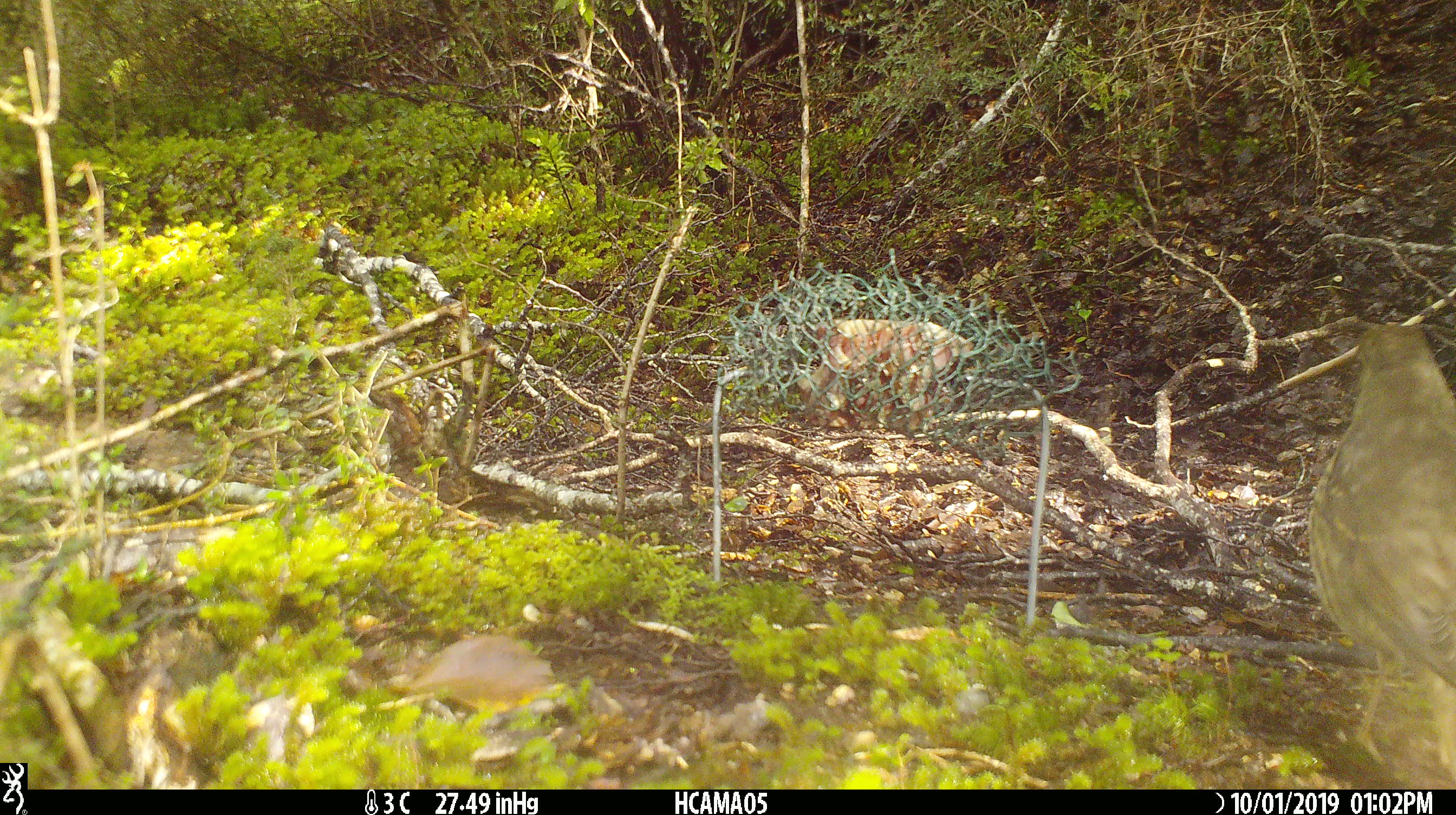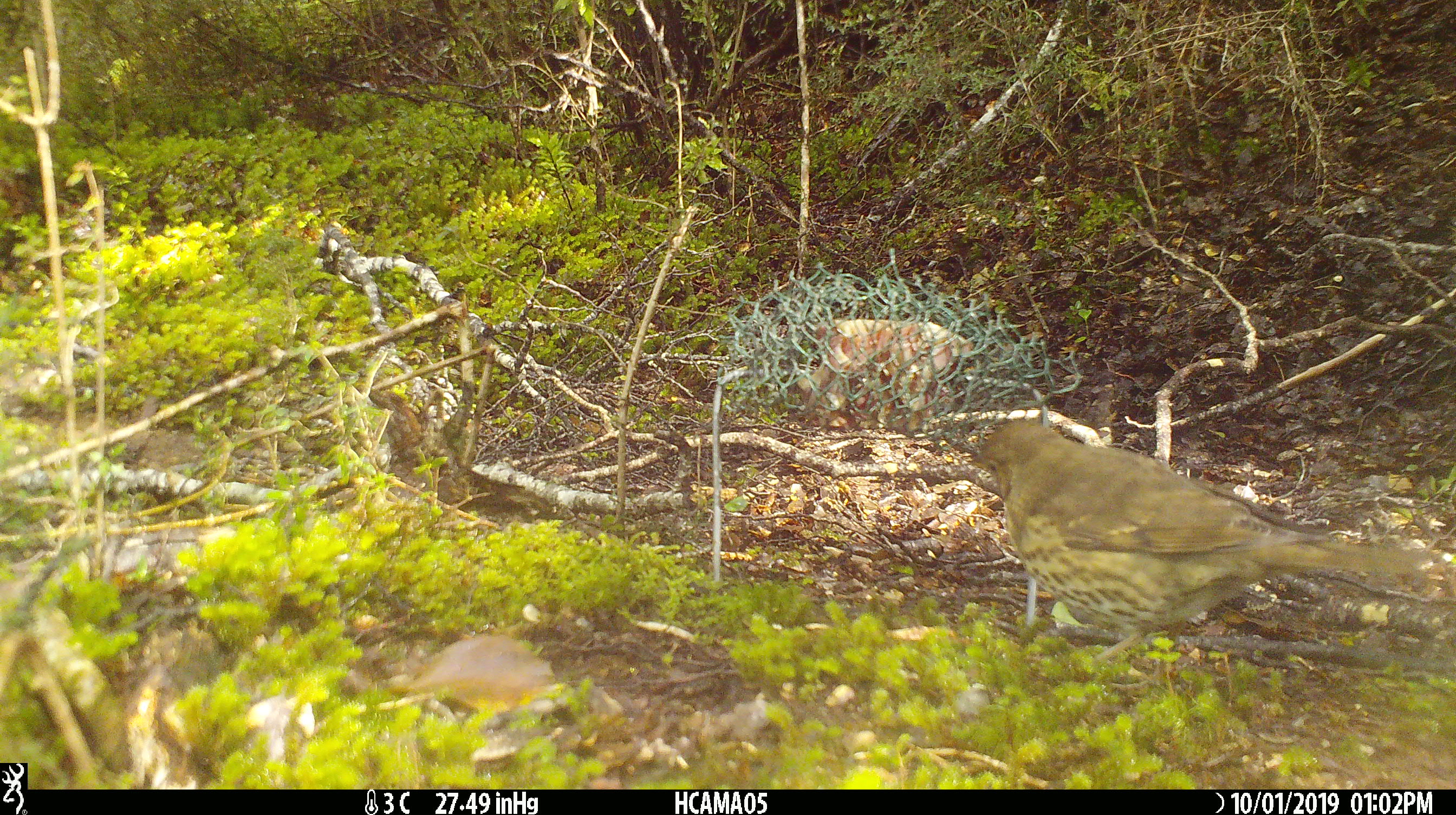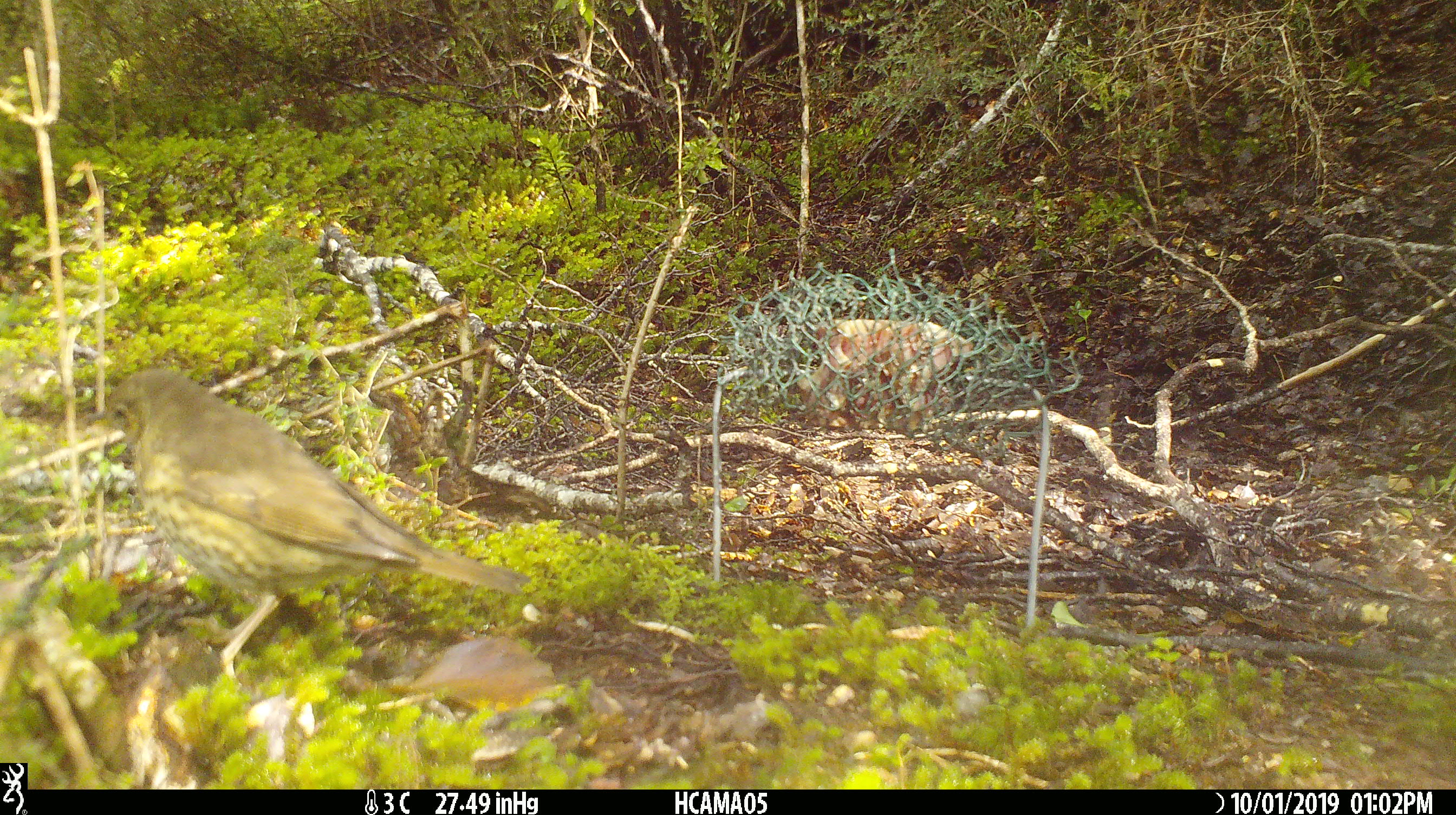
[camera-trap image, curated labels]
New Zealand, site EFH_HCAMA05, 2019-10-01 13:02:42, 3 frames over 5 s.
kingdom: Animalia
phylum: Chordata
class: Aves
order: Passeriformes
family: Turdidae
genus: Turdus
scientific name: Turdus philomelos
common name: song thrush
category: thrush